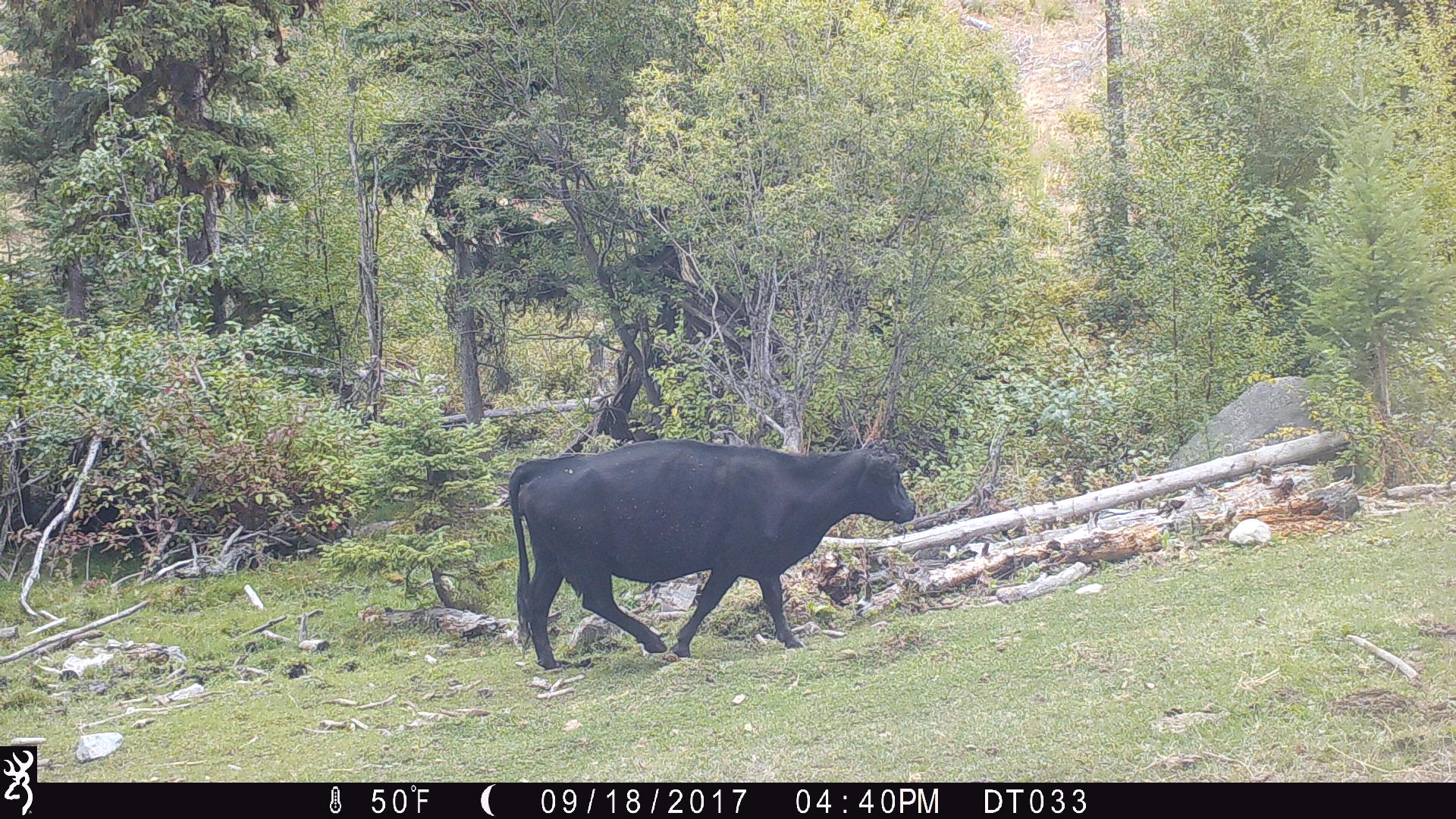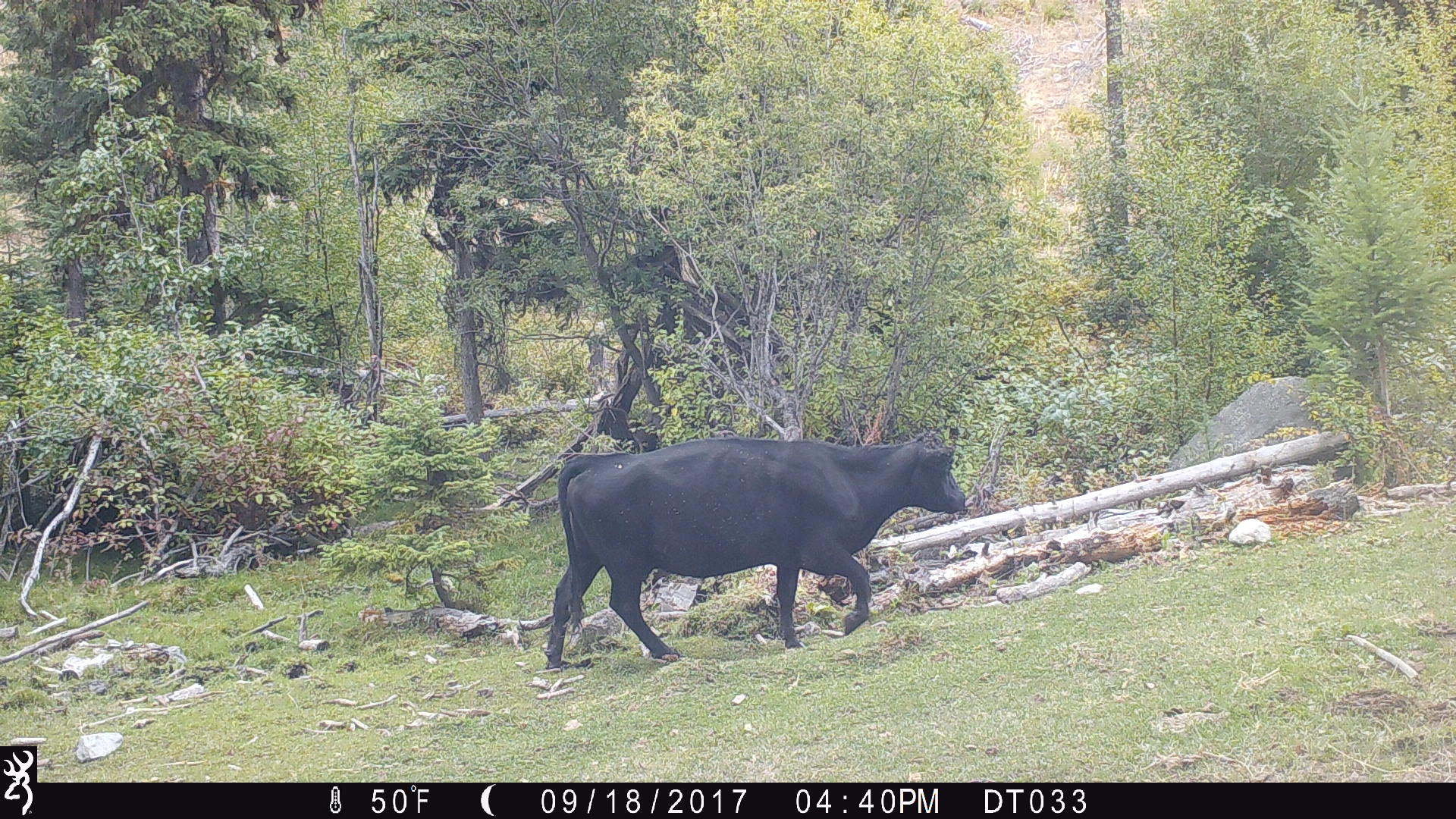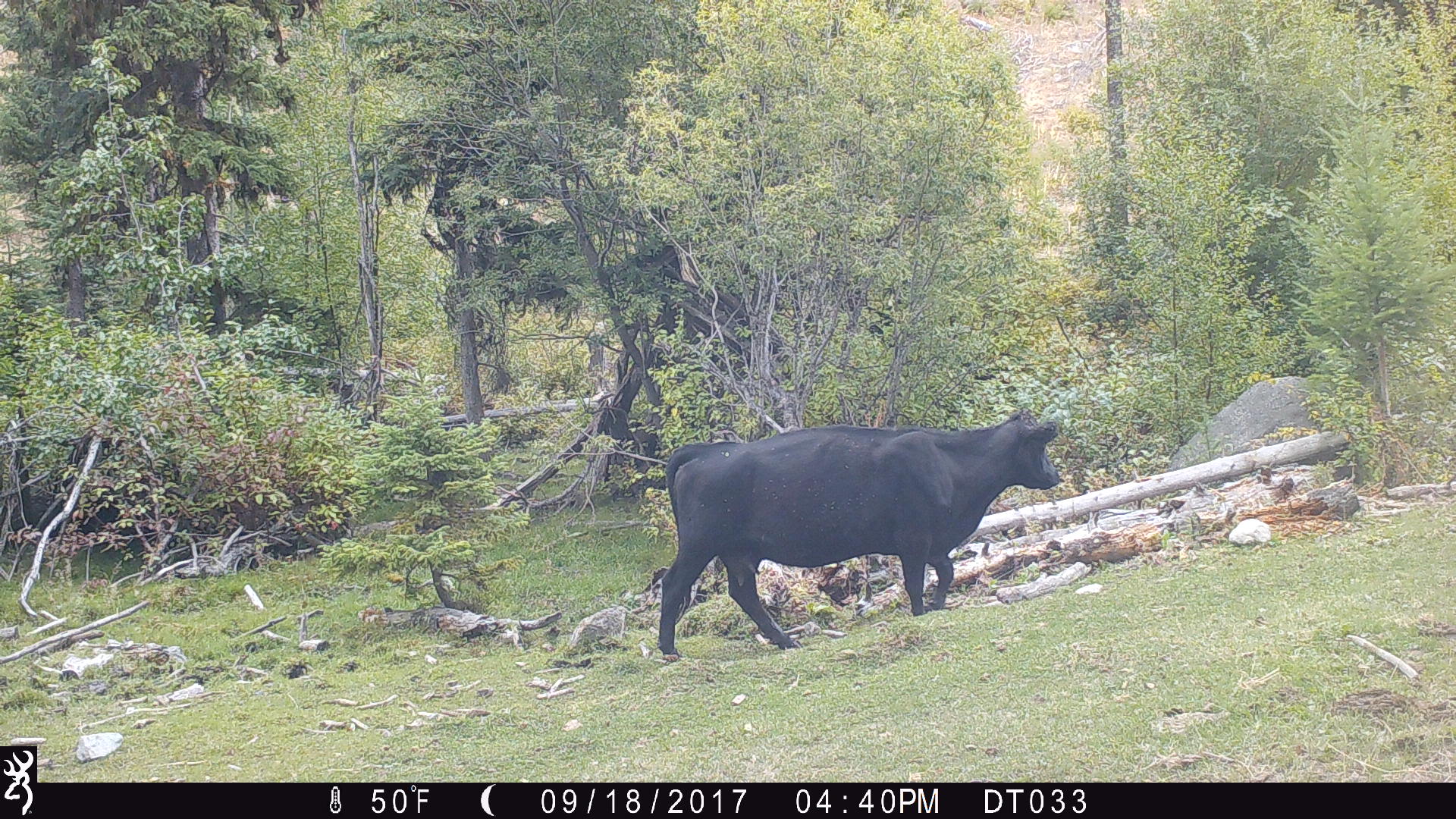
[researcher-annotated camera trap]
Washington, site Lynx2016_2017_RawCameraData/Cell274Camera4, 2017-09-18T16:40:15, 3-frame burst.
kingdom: Animalia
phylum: Chordata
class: Mammalia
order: Artiodactyla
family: Bovidae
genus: Bos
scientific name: Bos taurus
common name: domestic cattle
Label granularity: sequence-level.